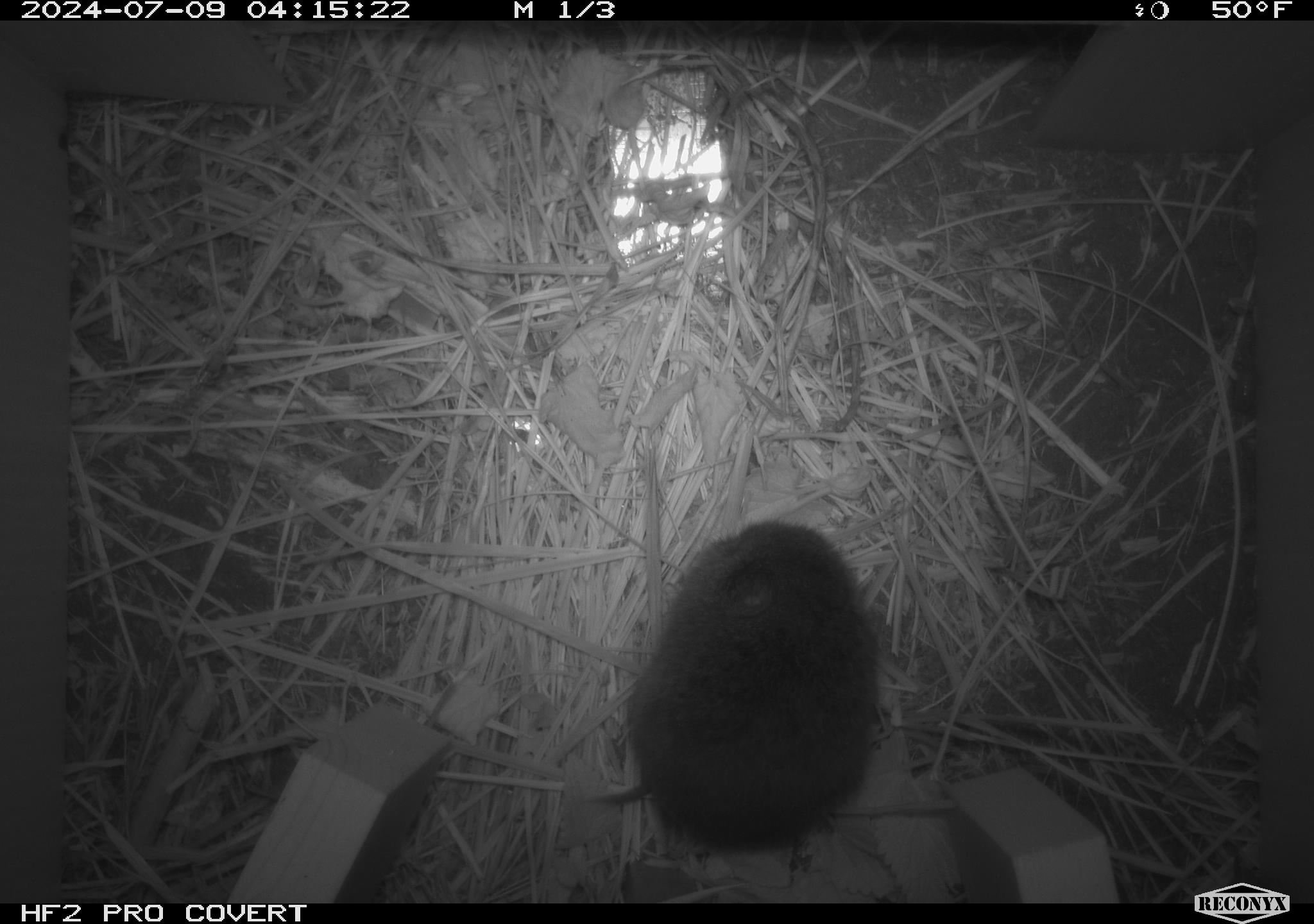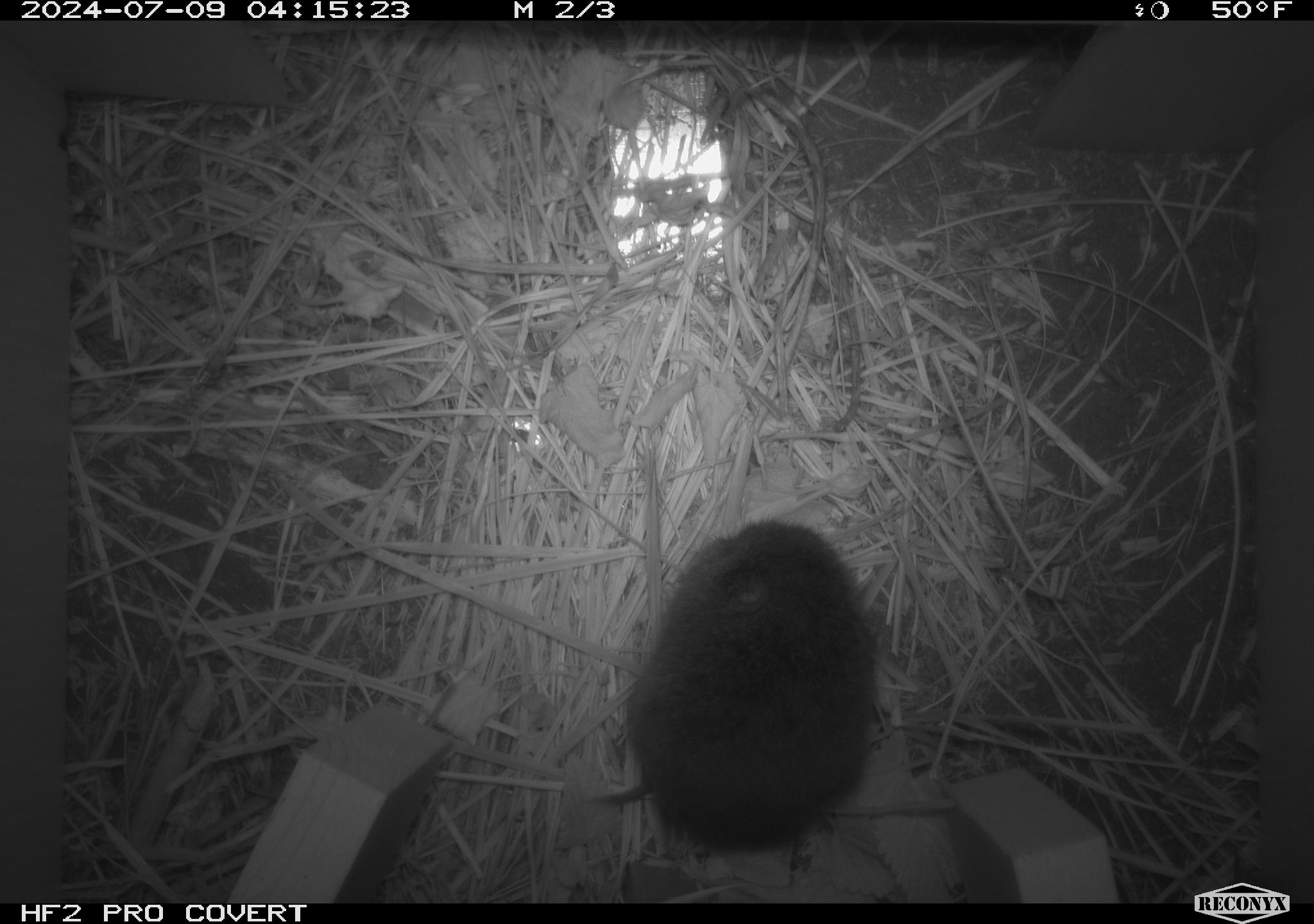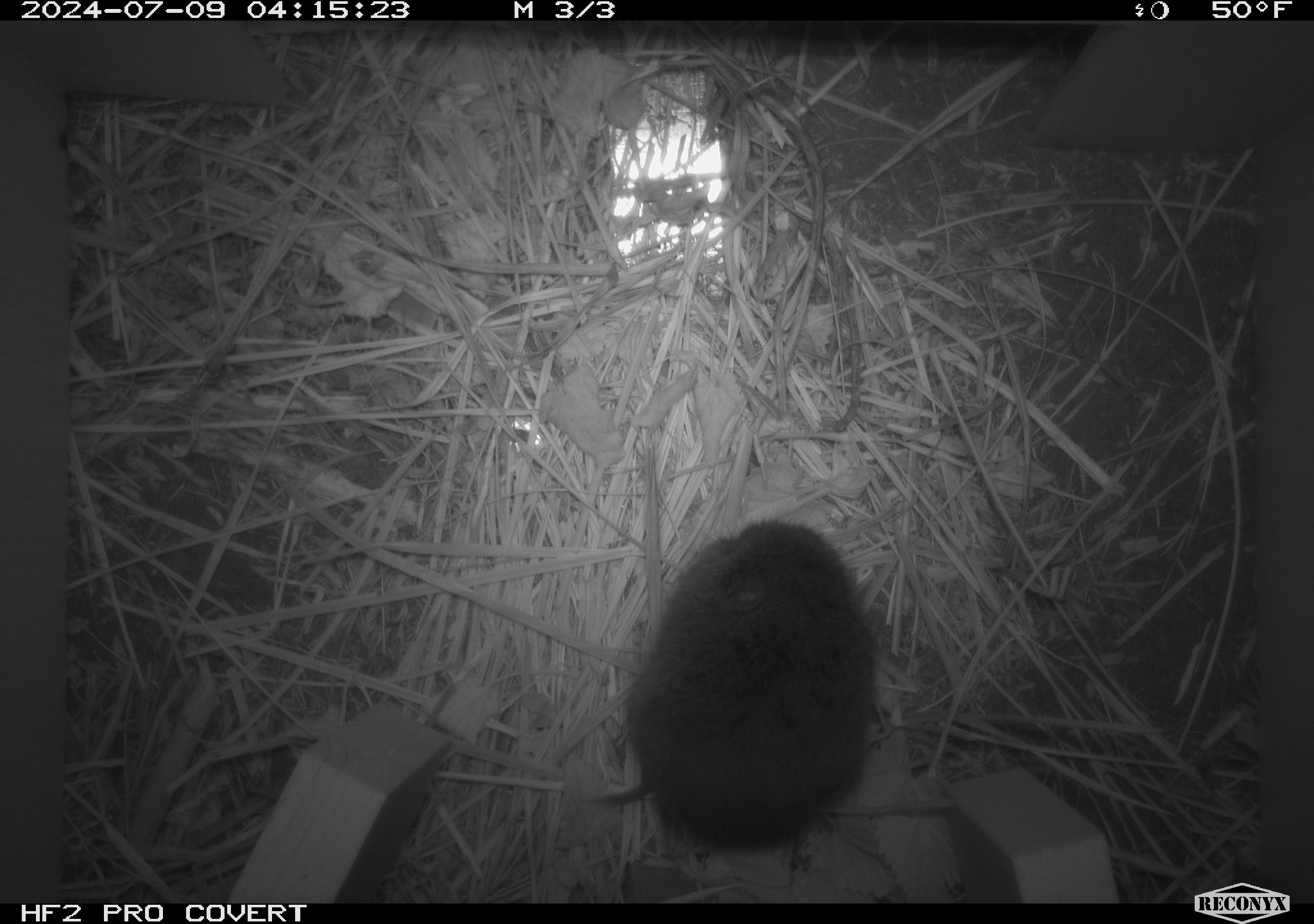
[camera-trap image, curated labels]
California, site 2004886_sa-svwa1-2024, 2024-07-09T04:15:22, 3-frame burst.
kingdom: Animalia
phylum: Chordata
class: Mammalia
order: Rodentia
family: Cricetidae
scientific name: Arvicolinae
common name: voles, lemmings, and muskrats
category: arvicolinae subfamily